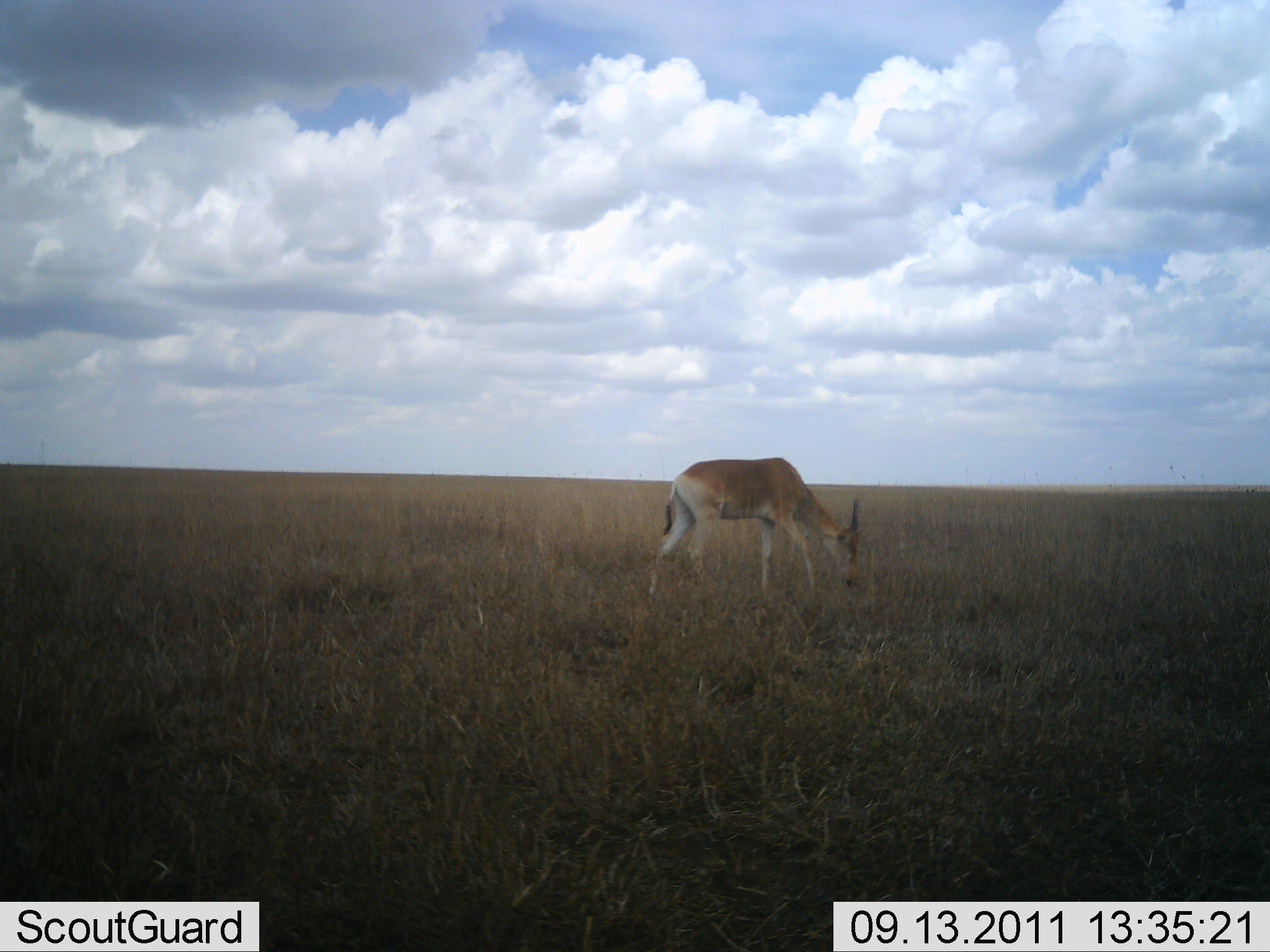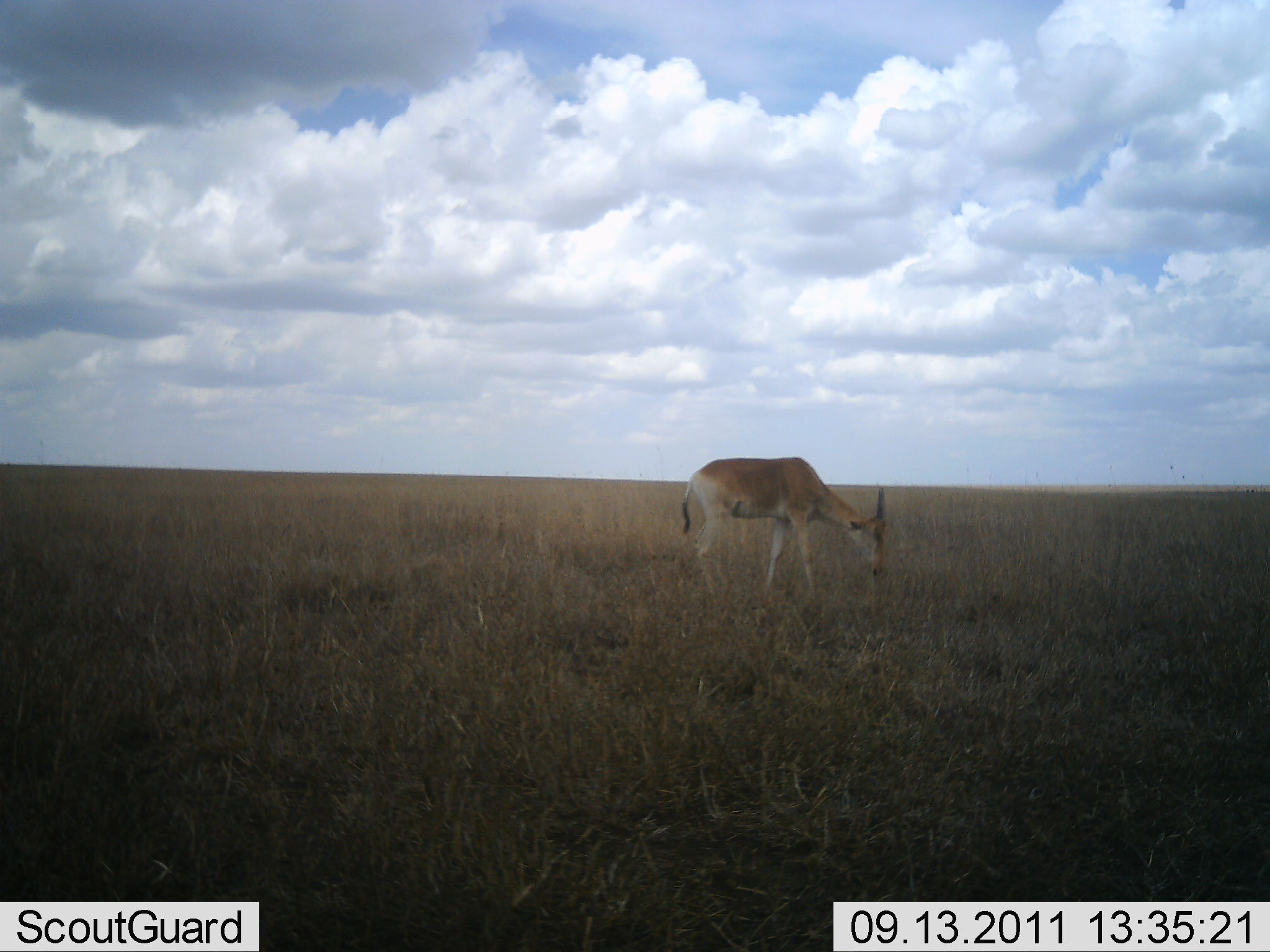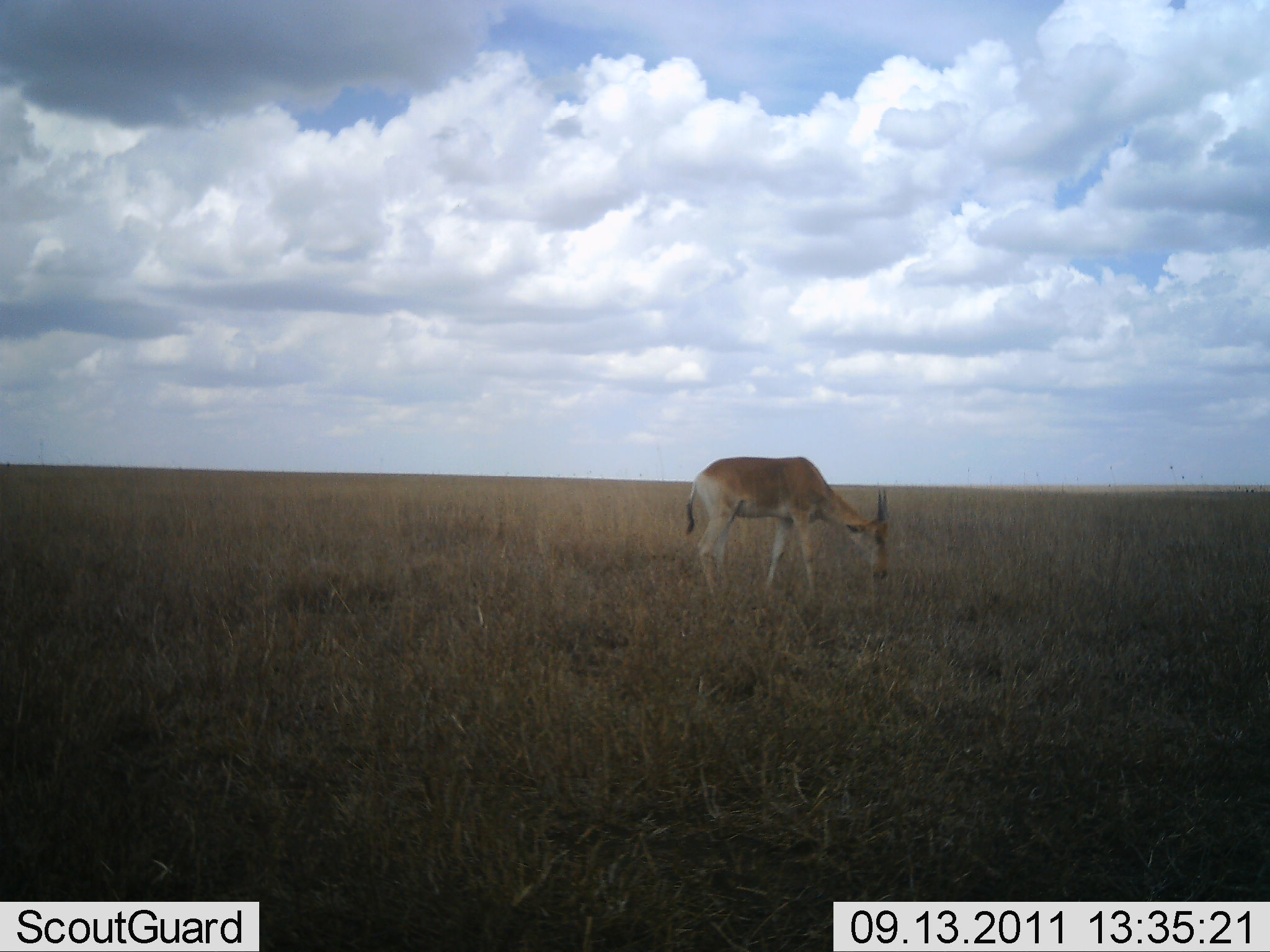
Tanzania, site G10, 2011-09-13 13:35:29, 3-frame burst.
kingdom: Animalia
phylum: Chordata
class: Mammalia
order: Artiodactyla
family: Bovidae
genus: Nanger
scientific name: Nanger granti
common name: grant's gazelle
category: gazellegrants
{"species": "gazellegrants (grant's gazelle) (Nanger granti)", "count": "1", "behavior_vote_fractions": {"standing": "8%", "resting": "0%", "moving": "17%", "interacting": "0%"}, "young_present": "0%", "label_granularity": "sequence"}